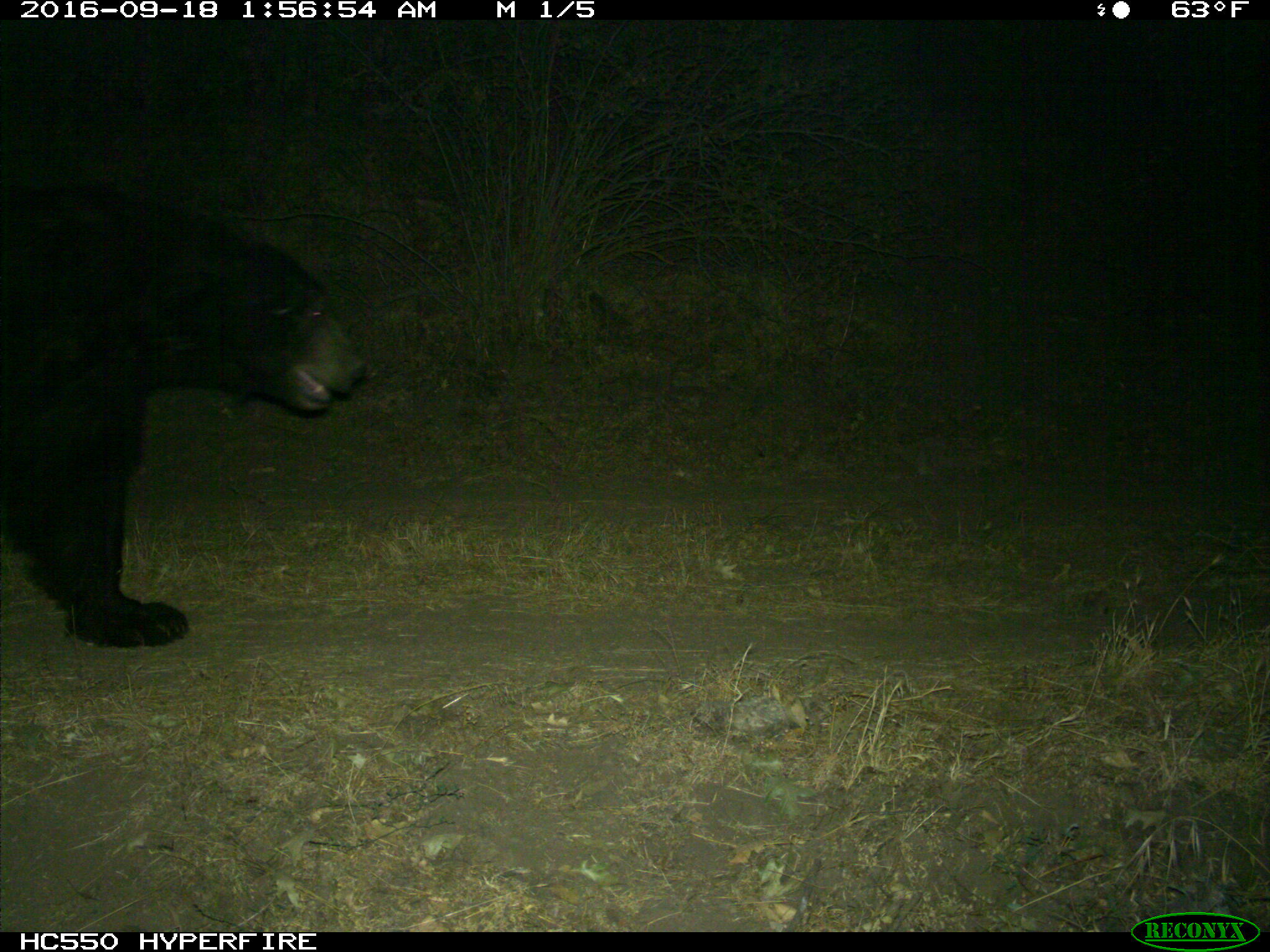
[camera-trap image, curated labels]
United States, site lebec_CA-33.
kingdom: Animalia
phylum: Chordata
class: Mammalia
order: Carnivora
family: Ursidae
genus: Ursus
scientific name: Ursus americanus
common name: american black bear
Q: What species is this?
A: Ursus americanus (american black bear).